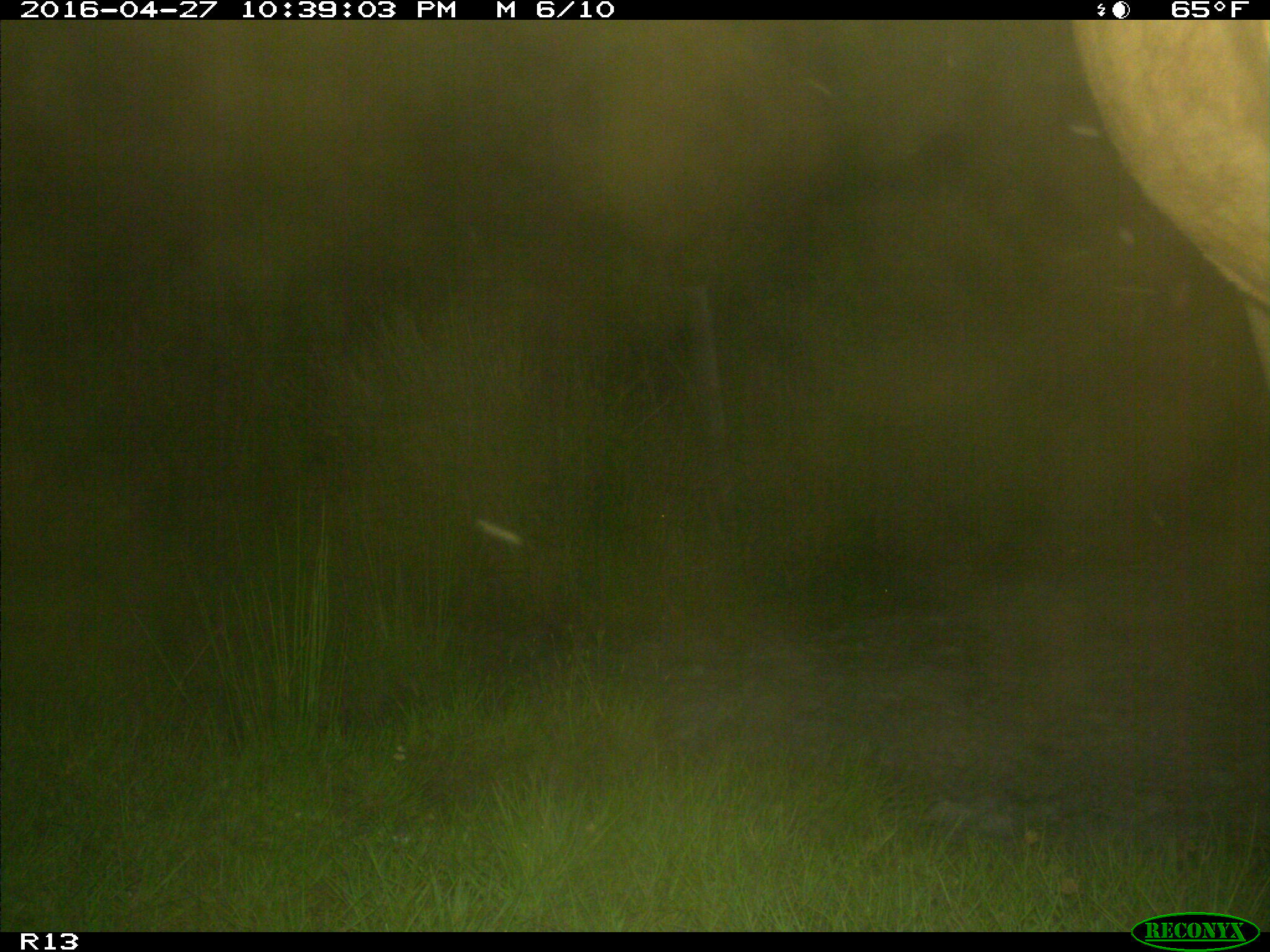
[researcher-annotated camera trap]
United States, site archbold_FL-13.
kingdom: Animalia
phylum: Chordata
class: Mammalia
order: Artiodactyla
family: Bovidae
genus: Bos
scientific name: Bos taurus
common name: domestic cow